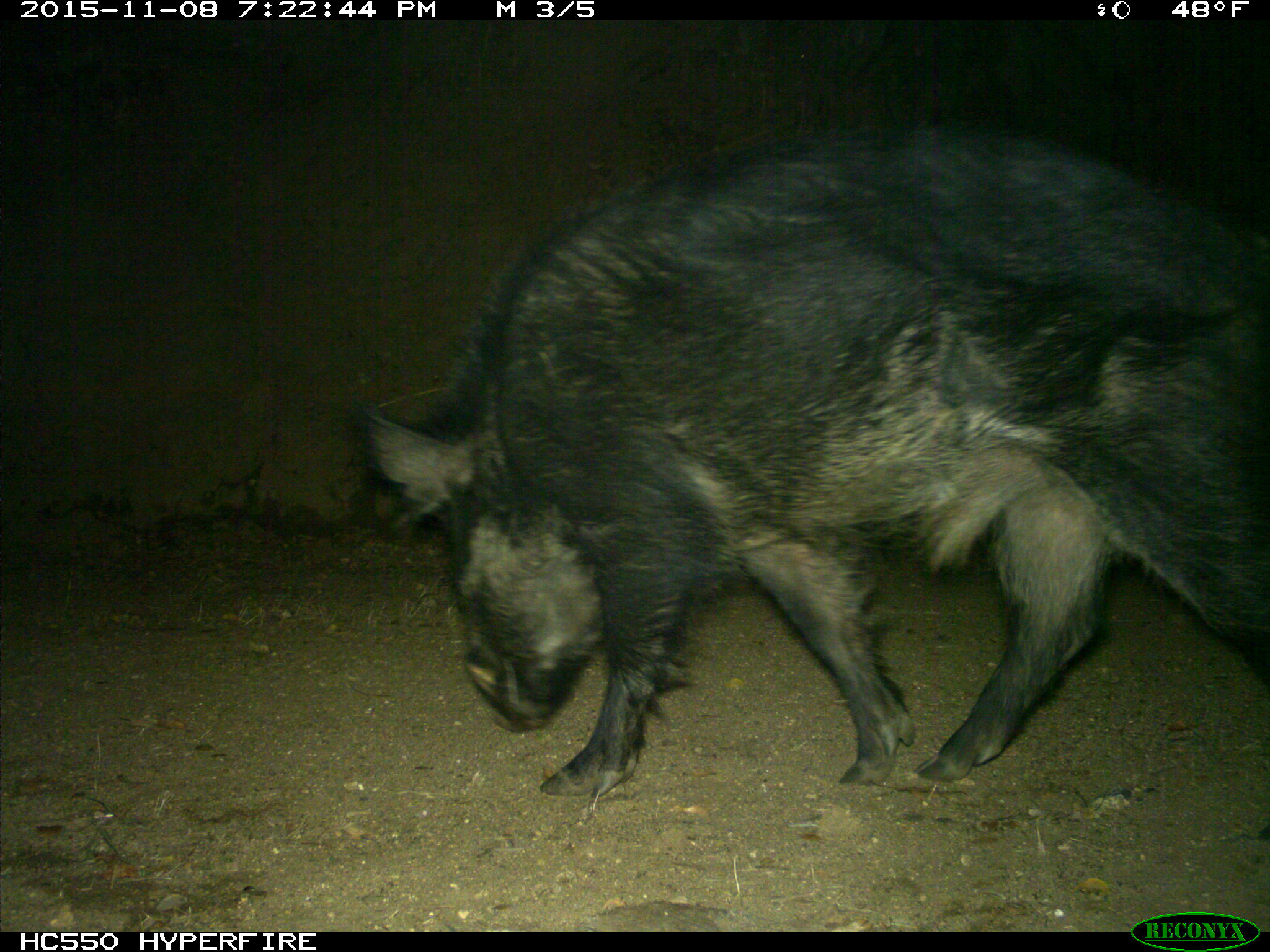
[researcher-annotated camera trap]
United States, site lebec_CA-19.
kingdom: Animalia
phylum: Chordata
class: Mammalia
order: Artiodactyla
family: Suidae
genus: Sus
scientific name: Sus scrofa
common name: wild boar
Sus scrofa (wild boar).